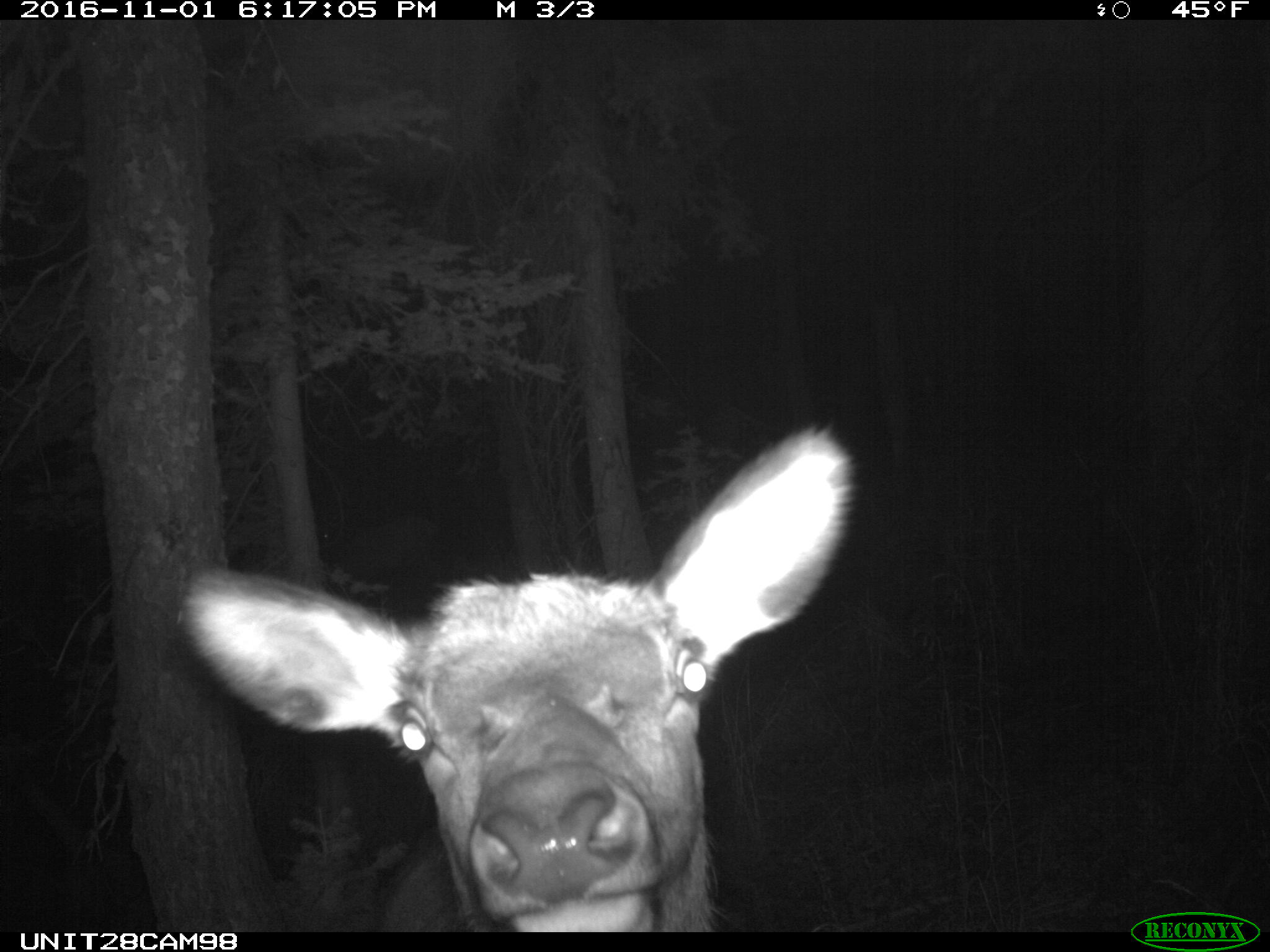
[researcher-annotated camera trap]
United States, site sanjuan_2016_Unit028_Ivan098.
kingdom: Animalia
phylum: Chordata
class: Mammalia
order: Artiodactyla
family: Cervidae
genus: Cervus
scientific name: Cervus elaphus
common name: red deer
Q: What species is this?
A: Cervus elaphus (red deer).